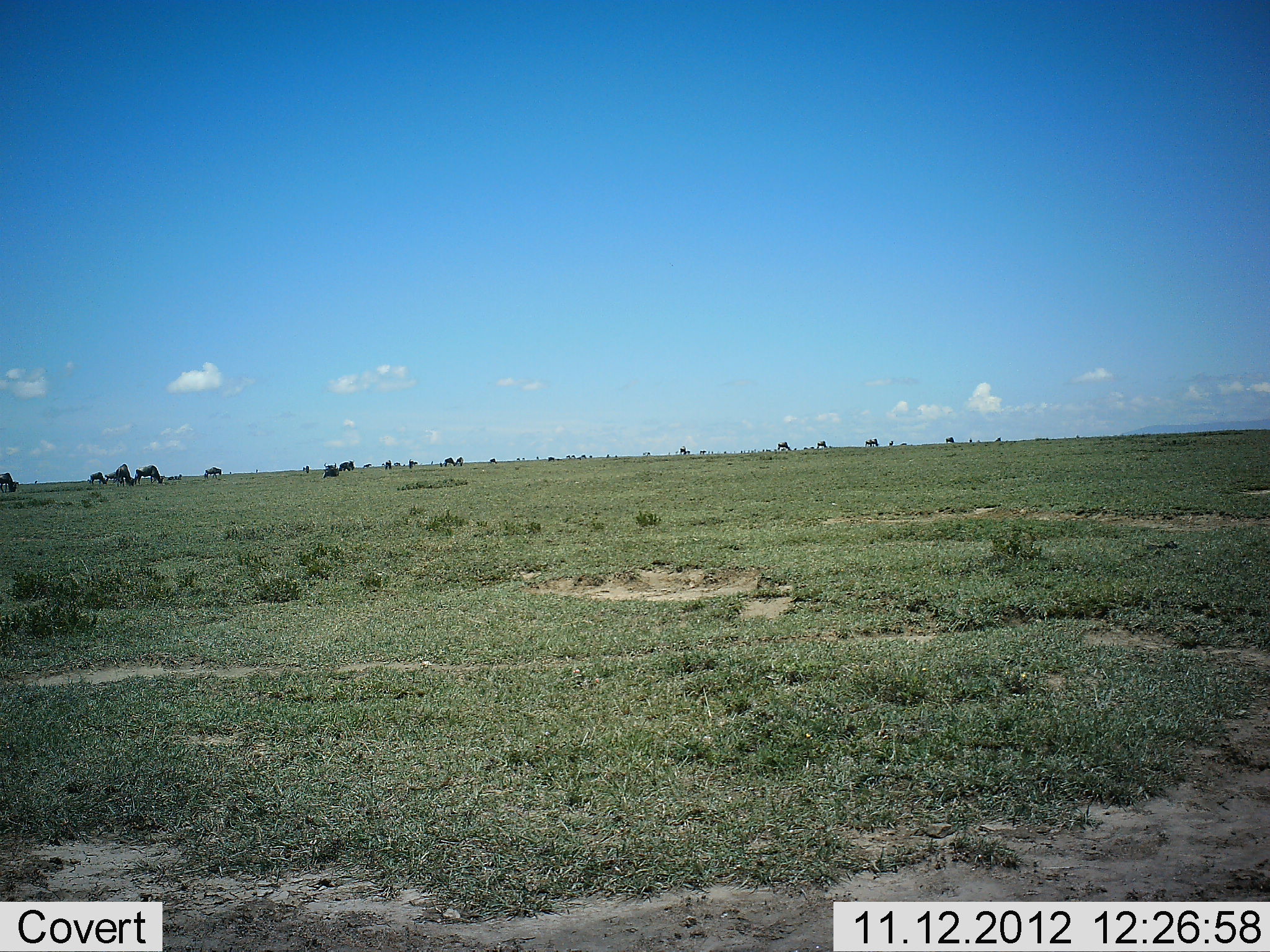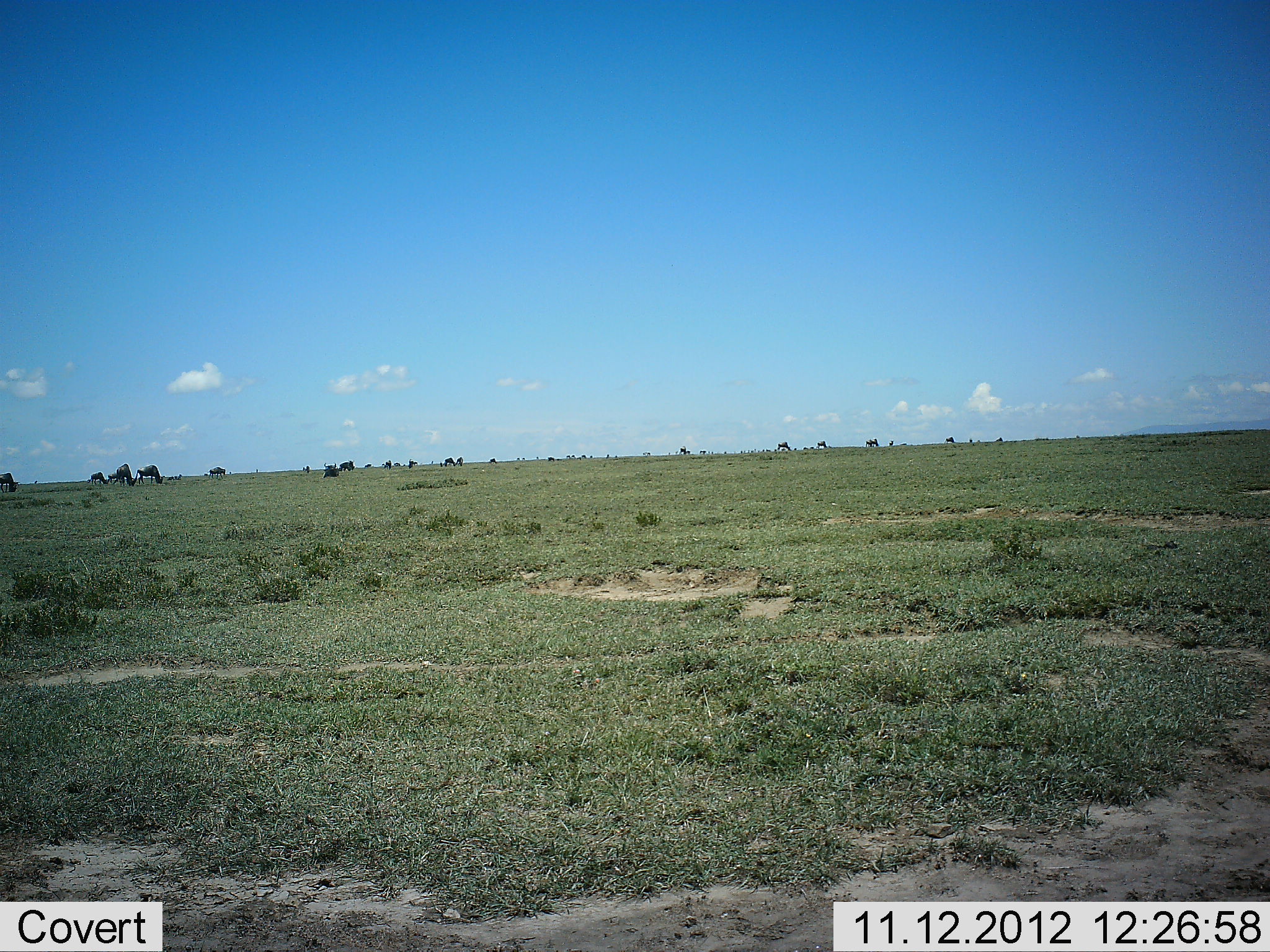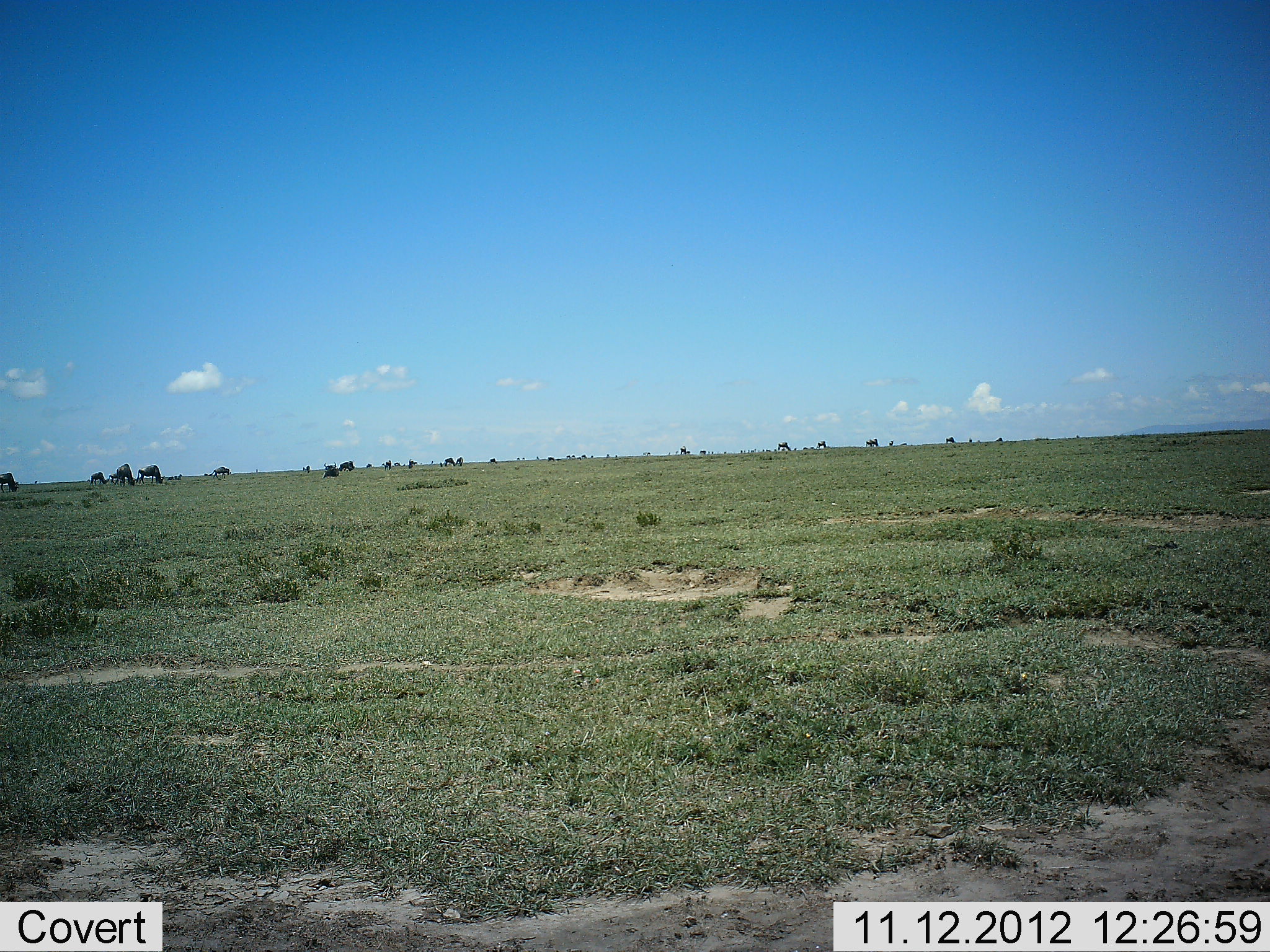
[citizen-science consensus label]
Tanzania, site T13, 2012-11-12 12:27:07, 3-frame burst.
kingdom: Animalia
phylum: Chordata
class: Mammalia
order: Artiodactyla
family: Bovidae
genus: Connochaetes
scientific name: Connochaetes taurinus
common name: blue wildebeest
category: wildebeest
Wildebeest (blue wildebeest) (Connochaetes taurinus), count 11-50. Behavior (volunteer vote fractions): standing 40%, resting 10%, moving 20%, interacting 0%. Young present (vote fraction): 10%. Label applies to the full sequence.